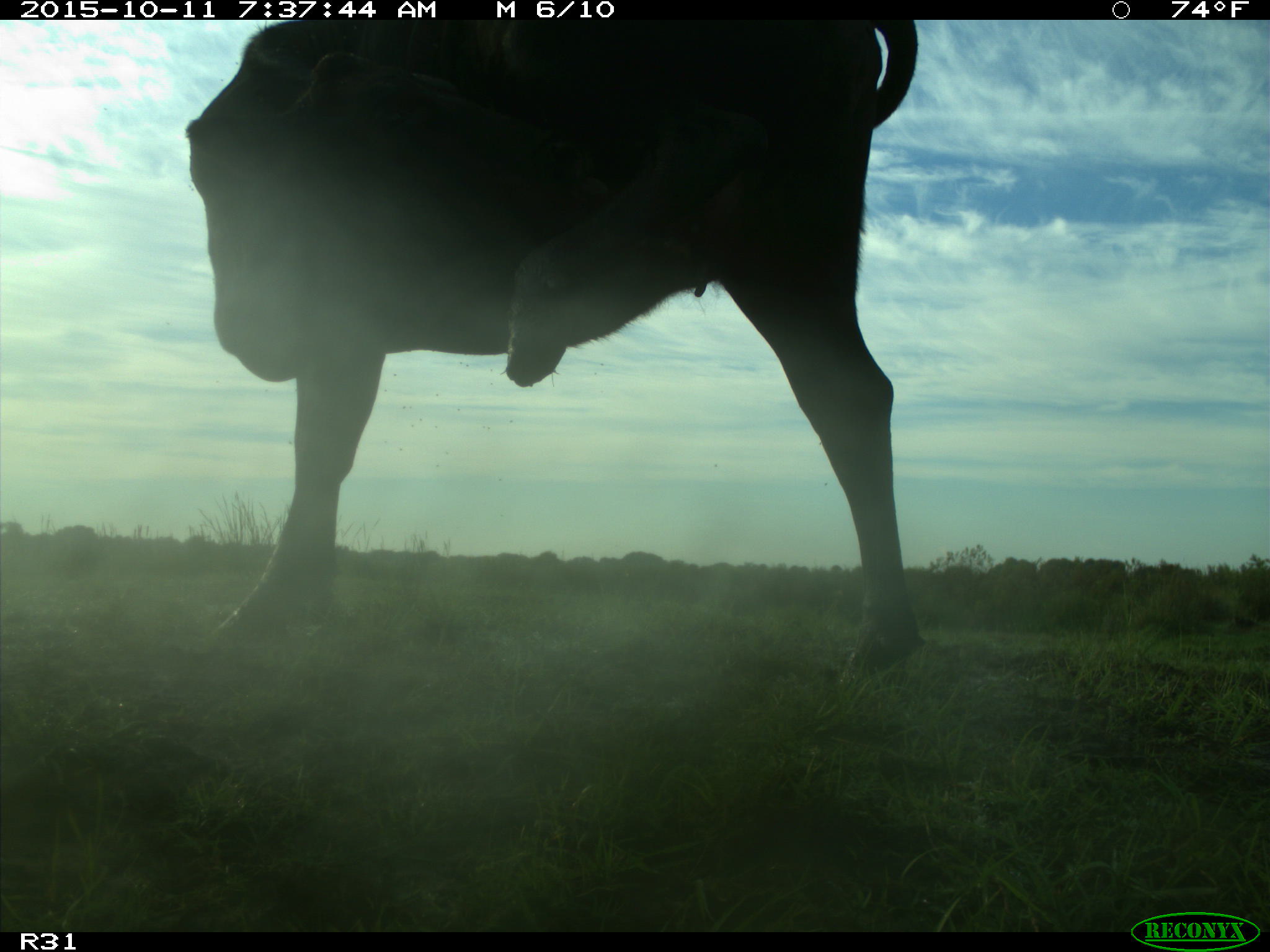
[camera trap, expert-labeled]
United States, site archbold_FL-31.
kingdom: Animalia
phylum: Chordata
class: Mammalia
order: Artiodactyla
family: Bovidae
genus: Bos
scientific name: Bos taurus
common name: domestic cow